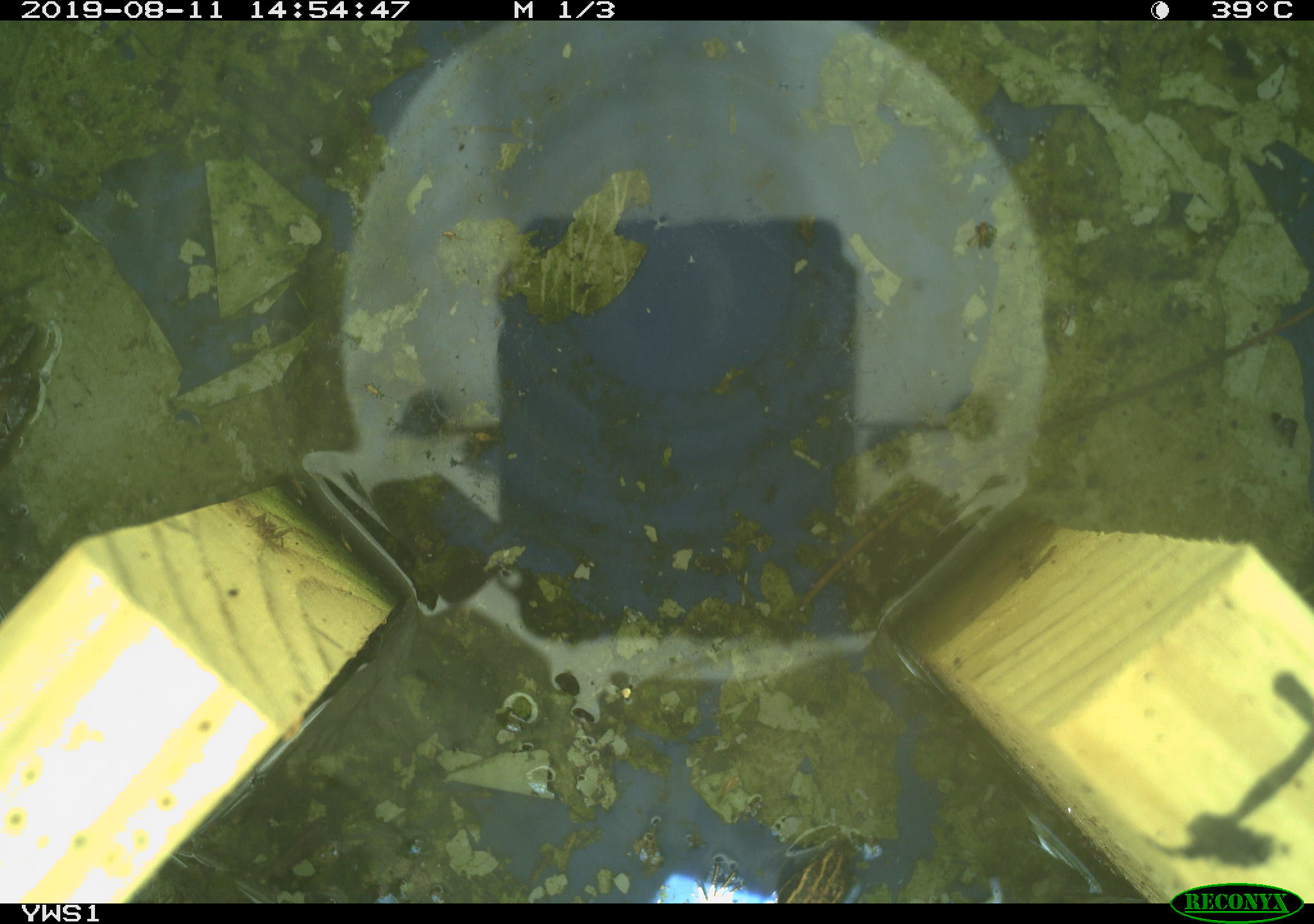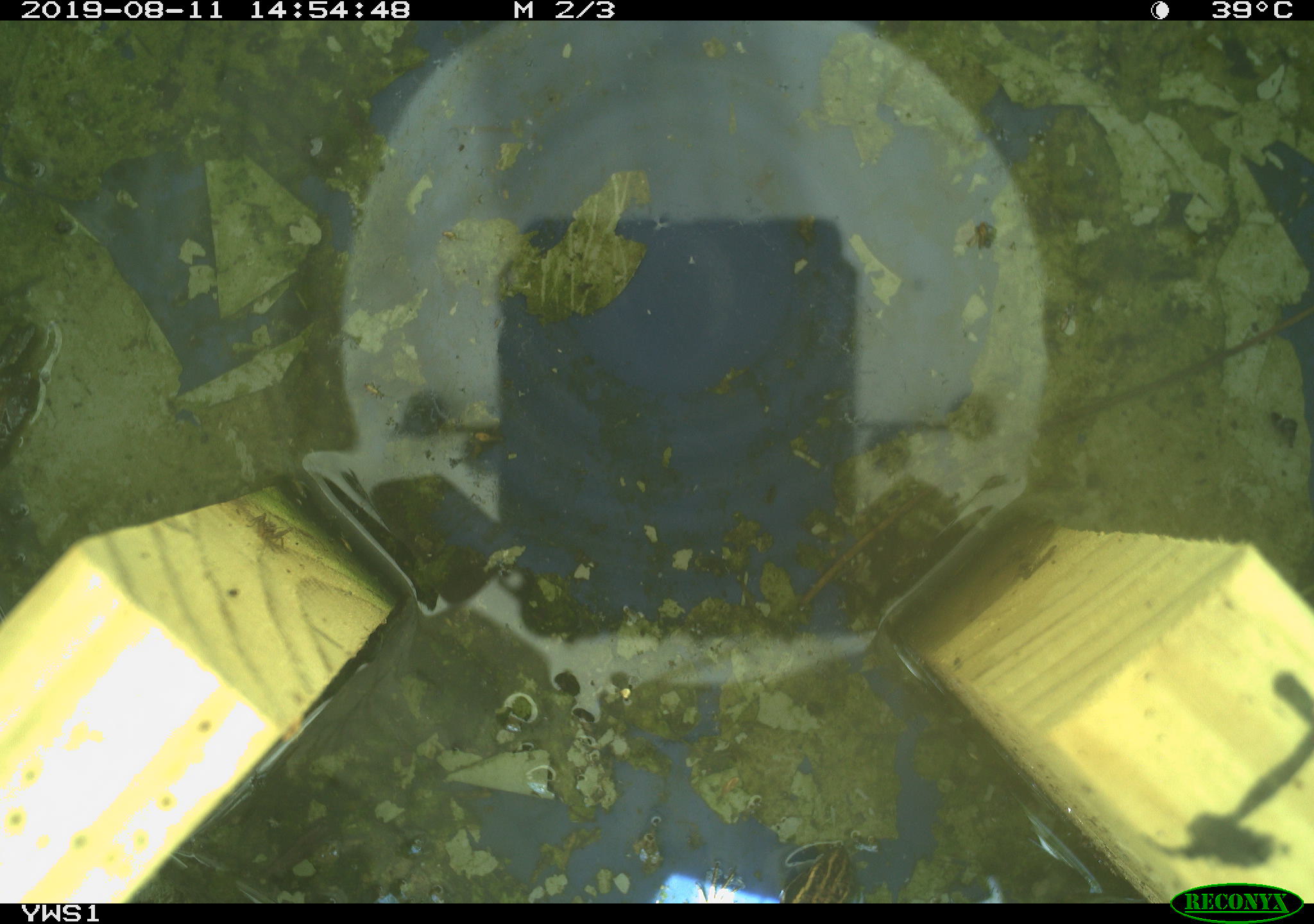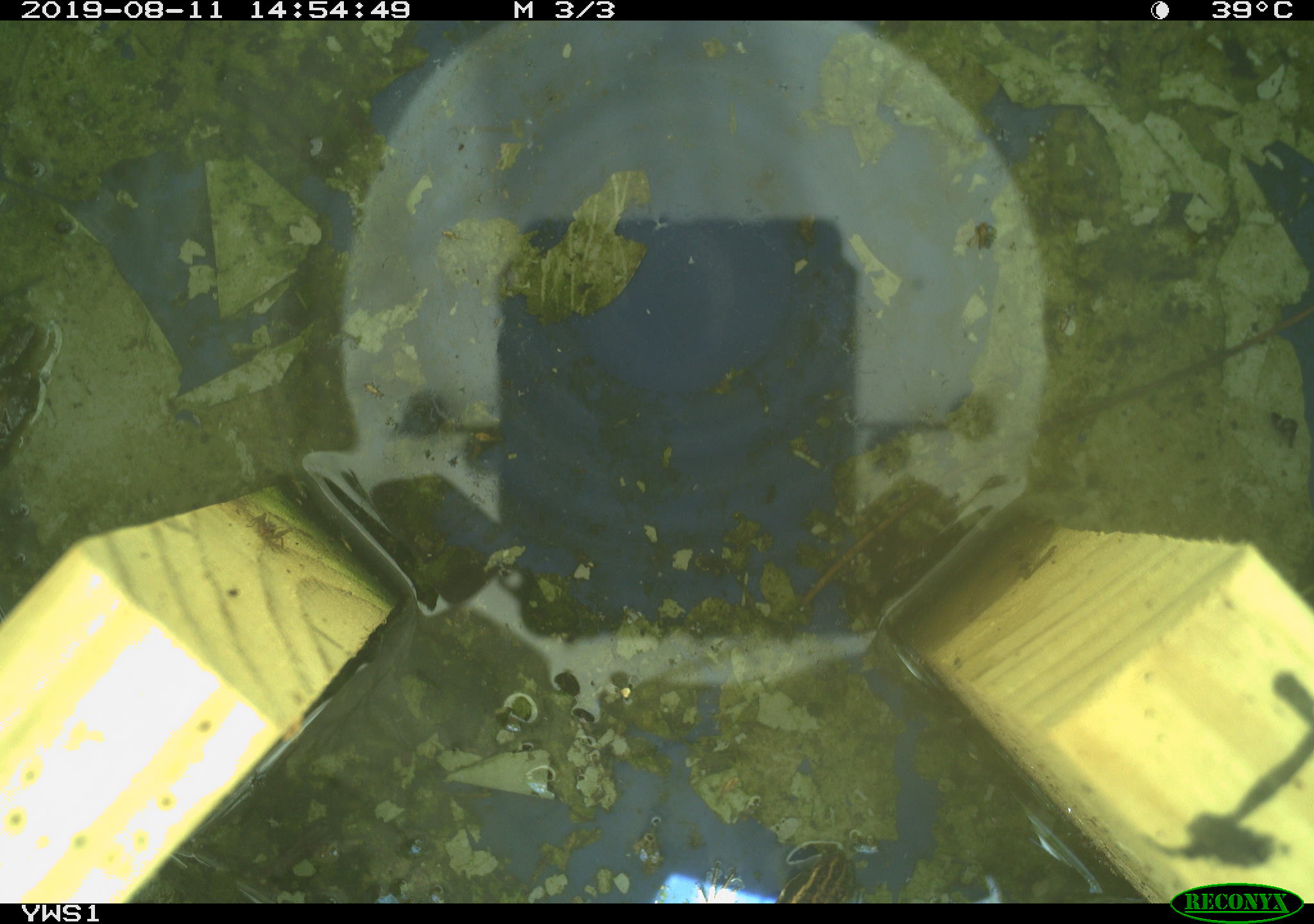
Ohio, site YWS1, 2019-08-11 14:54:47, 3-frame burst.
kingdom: Animalia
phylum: Chordata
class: Reptilia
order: Squamata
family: Scincidae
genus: Plestiodon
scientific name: Plestiodon fasciatus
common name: common five-lined skink